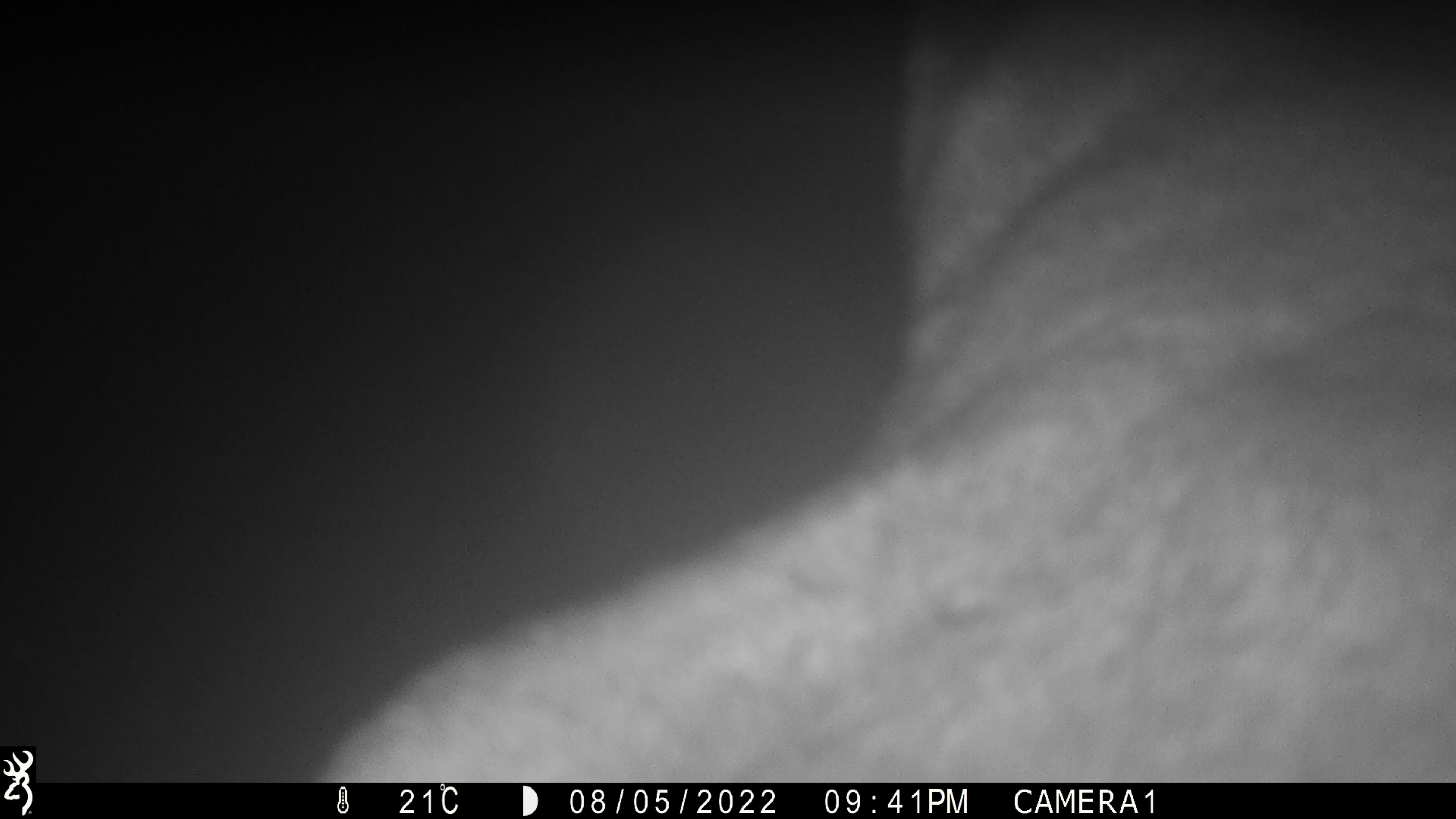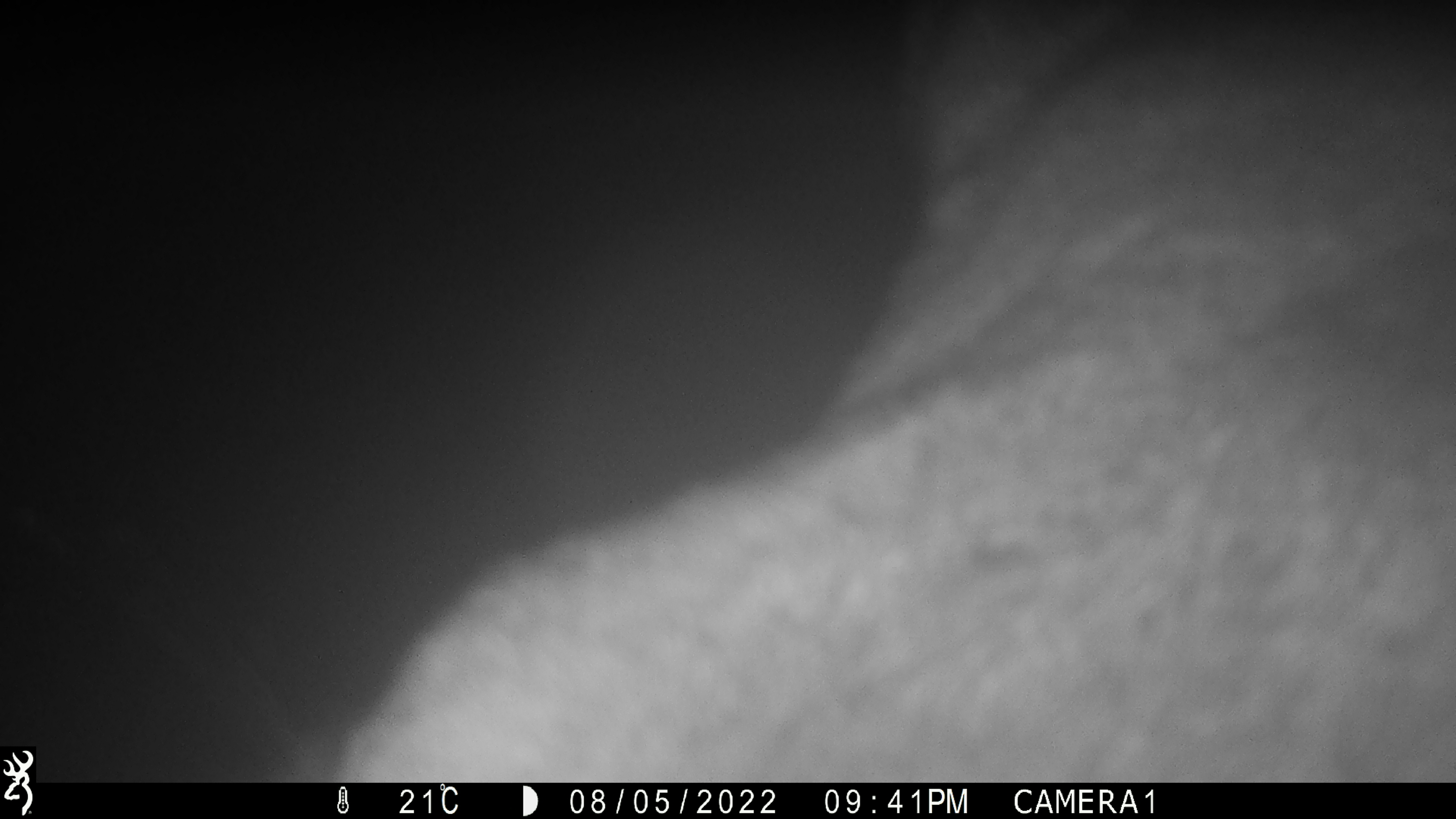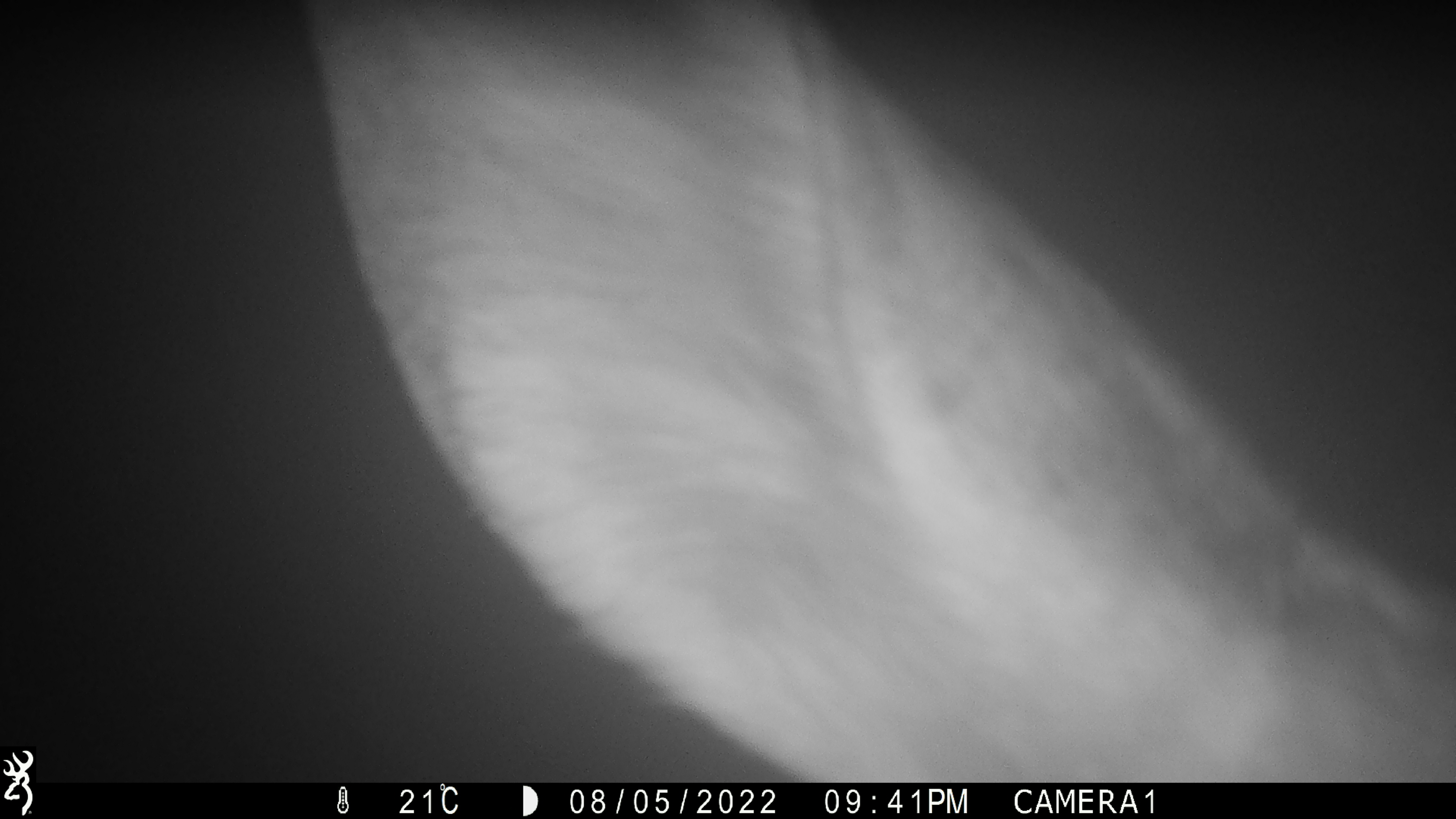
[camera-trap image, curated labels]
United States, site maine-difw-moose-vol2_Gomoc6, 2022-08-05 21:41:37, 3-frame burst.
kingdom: Animalia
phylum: Chordata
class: Mammalia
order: Artiodactyla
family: Cervidae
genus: Alces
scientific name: Alces alces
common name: moose